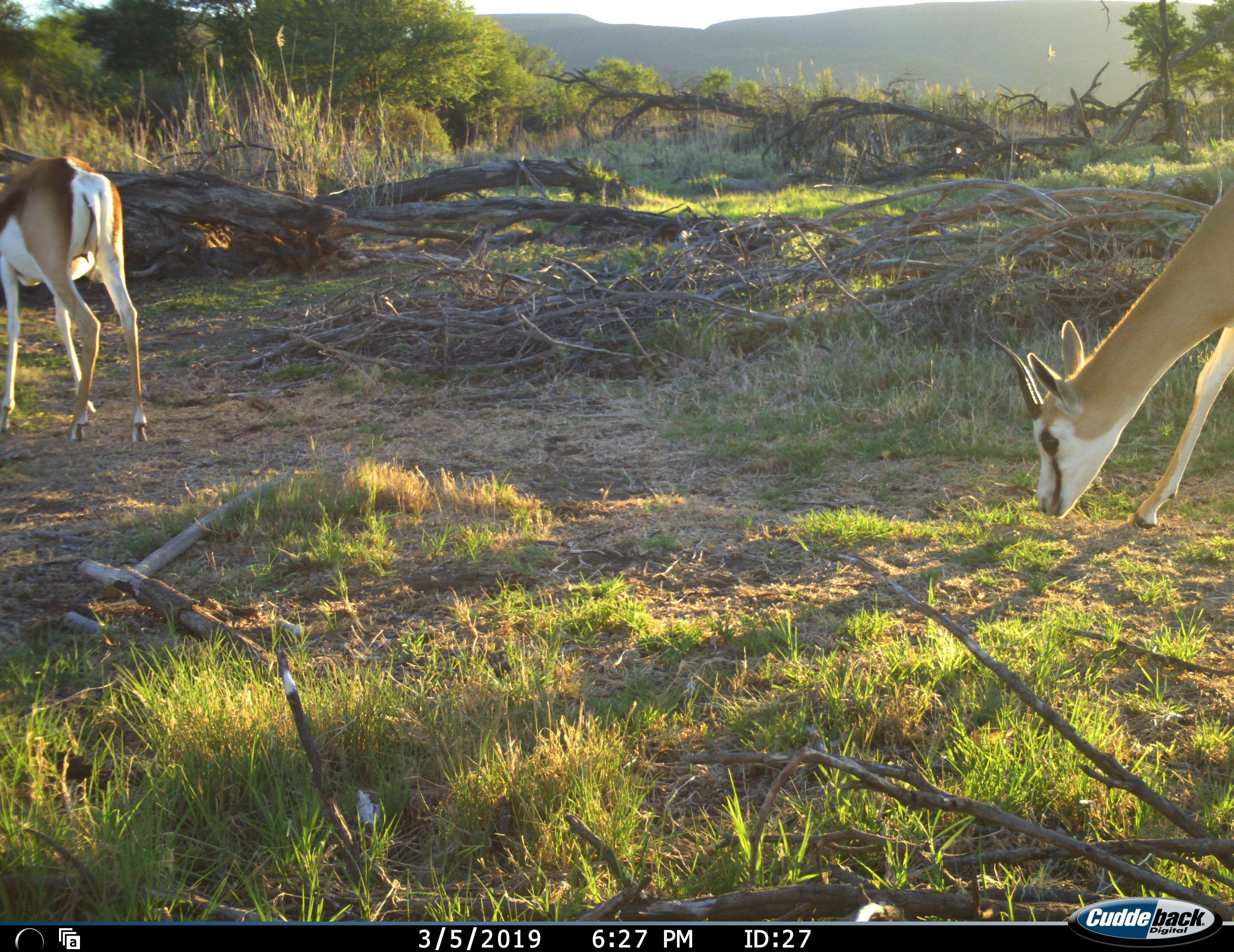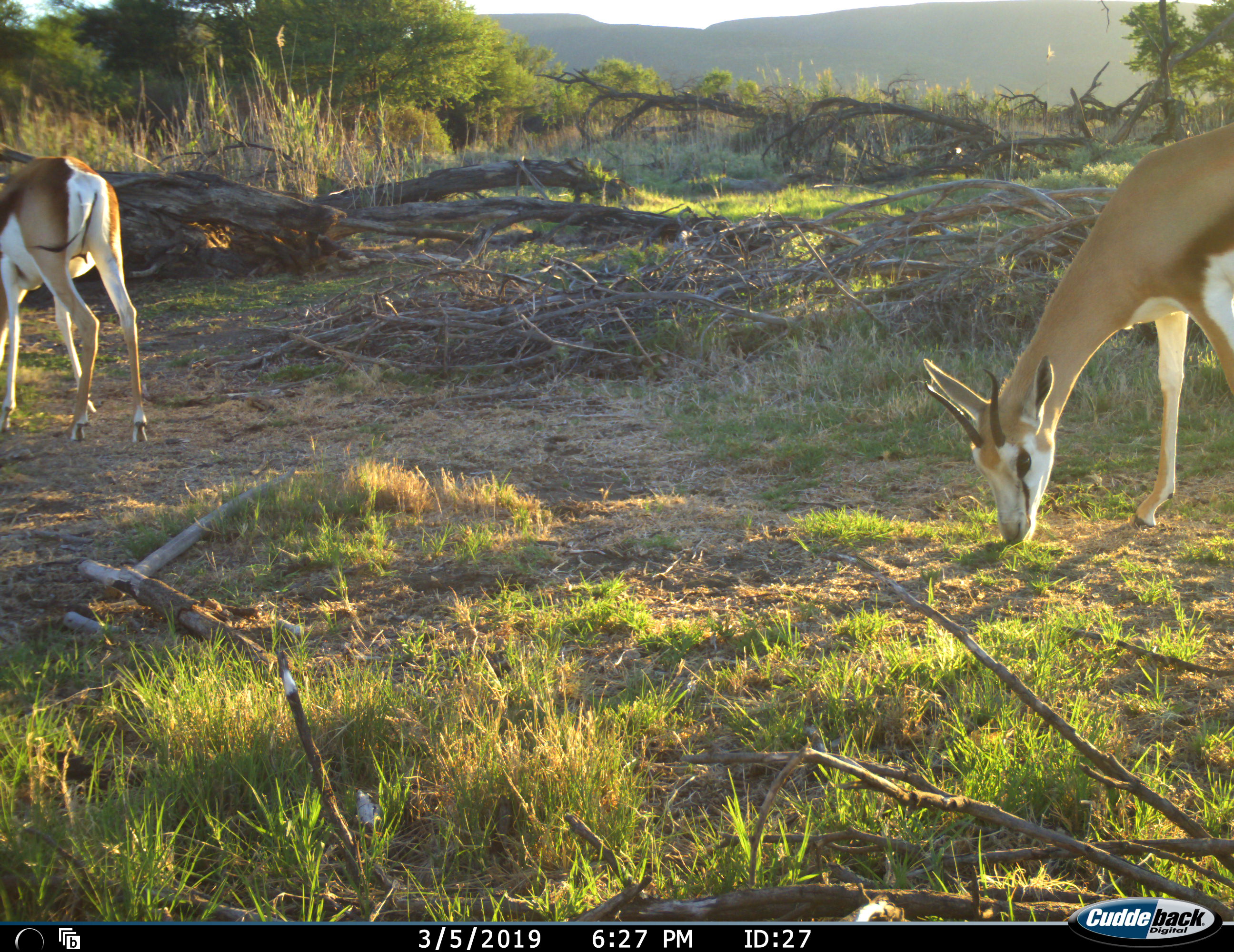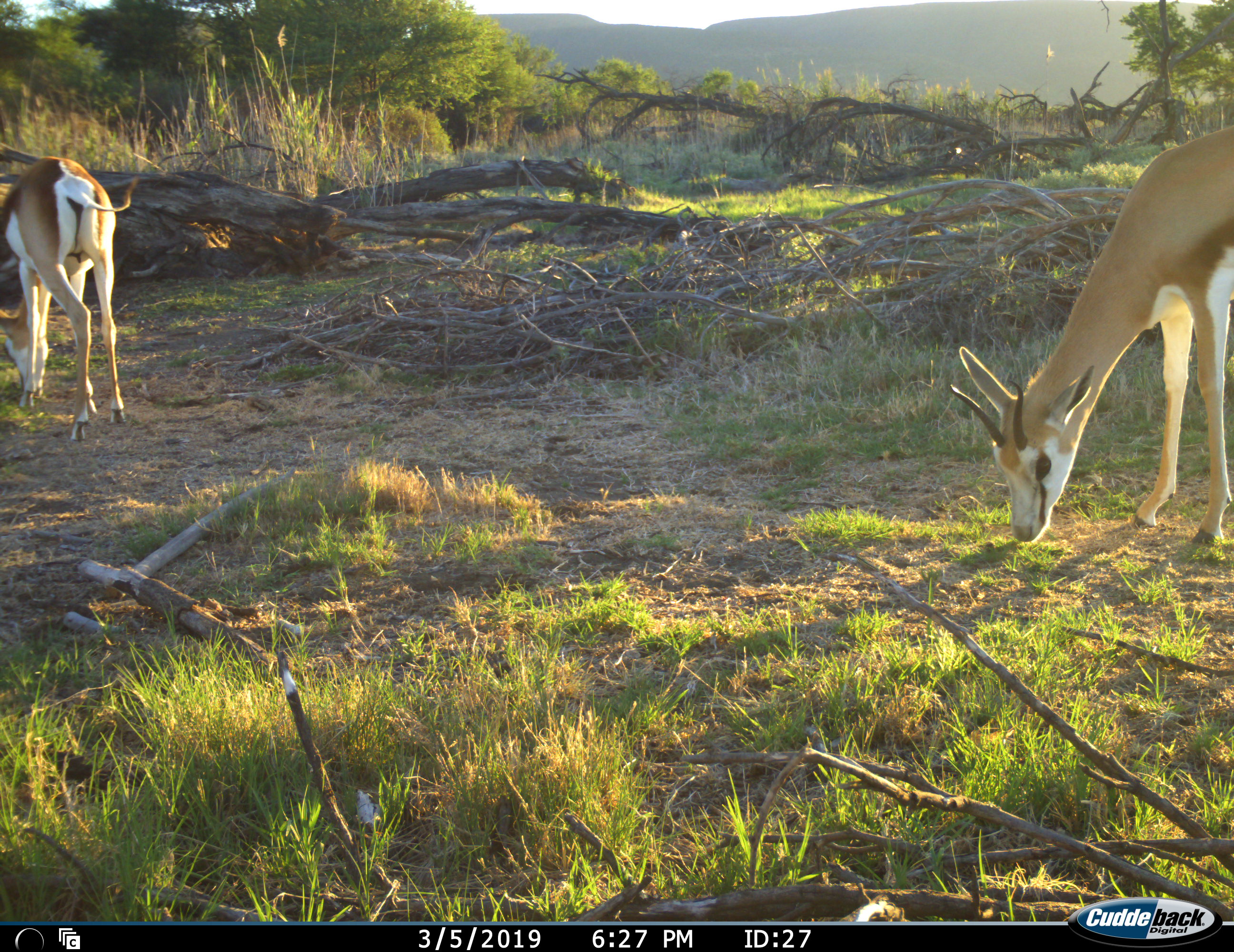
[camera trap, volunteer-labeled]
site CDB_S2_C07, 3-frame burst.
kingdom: Animalia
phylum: Chordata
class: Mammalia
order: Artiodactyla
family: Bovidae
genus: Antidorcas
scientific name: Antidorcas marsupialis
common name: springbok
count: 2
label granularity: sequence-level